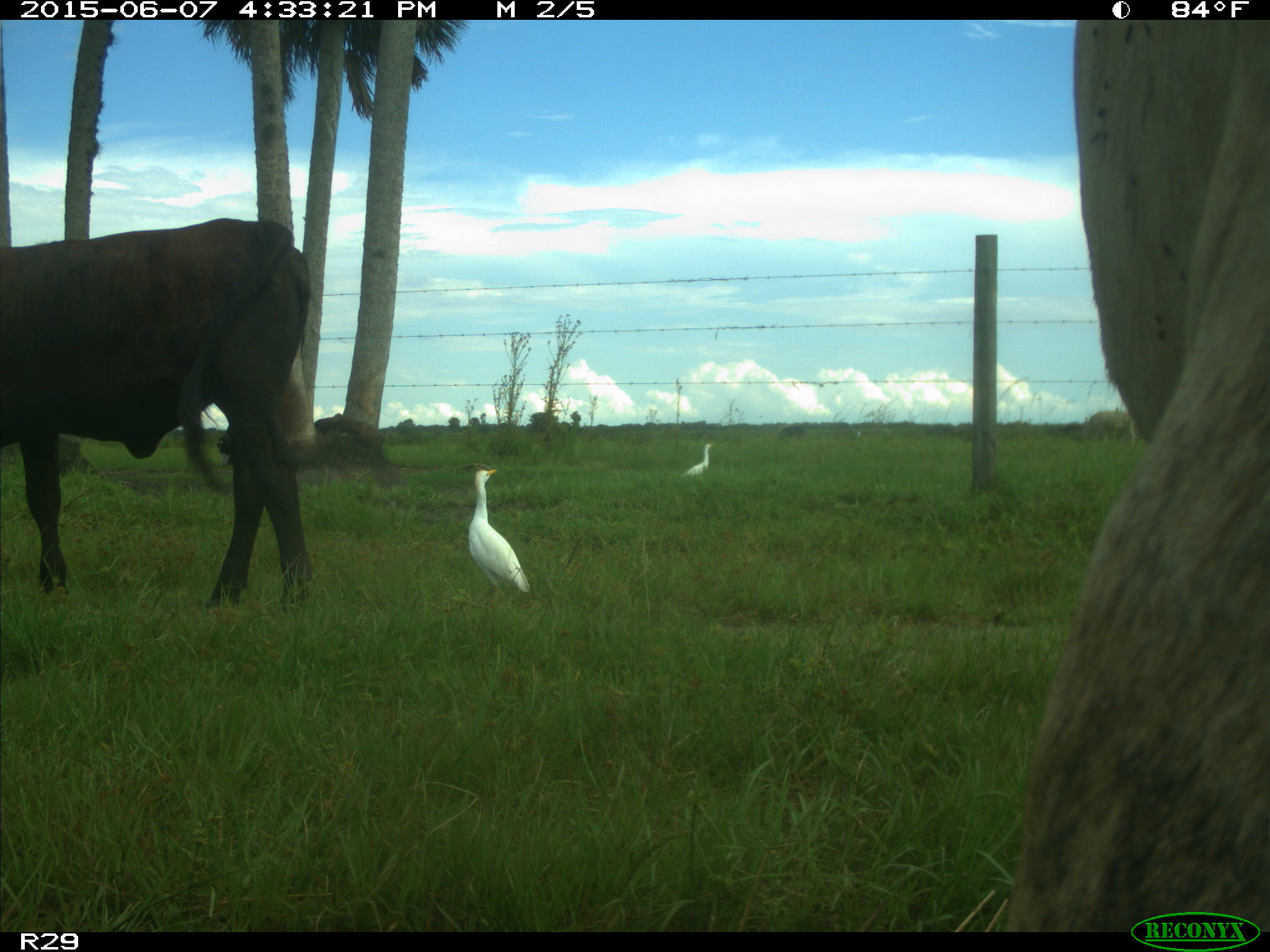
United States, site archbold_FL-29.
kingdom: Animalia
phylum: Chordata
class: Mammalia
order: Artiodactyla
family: Bovidae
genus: Bos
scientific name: Bos taurus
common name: domestic cow